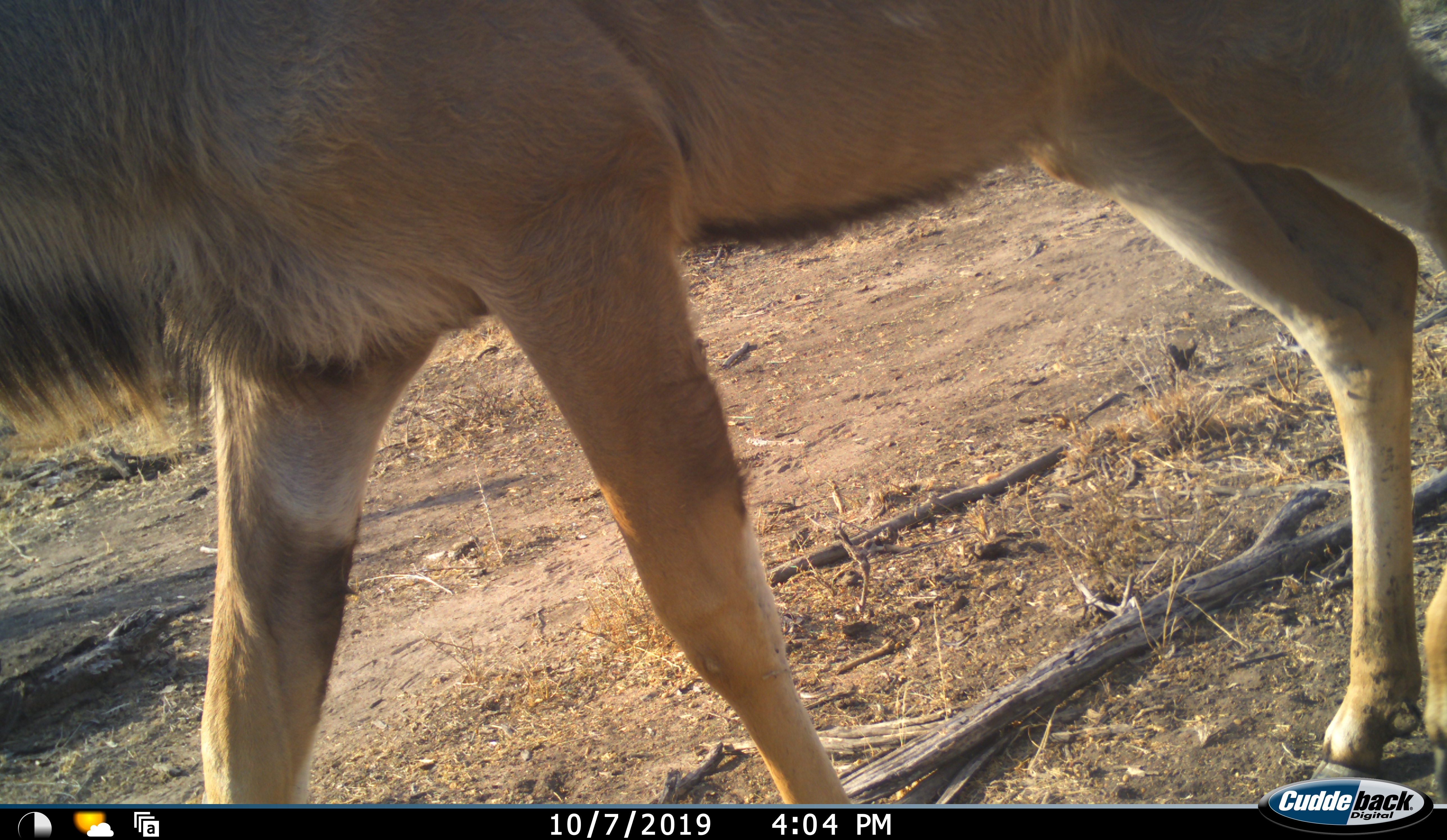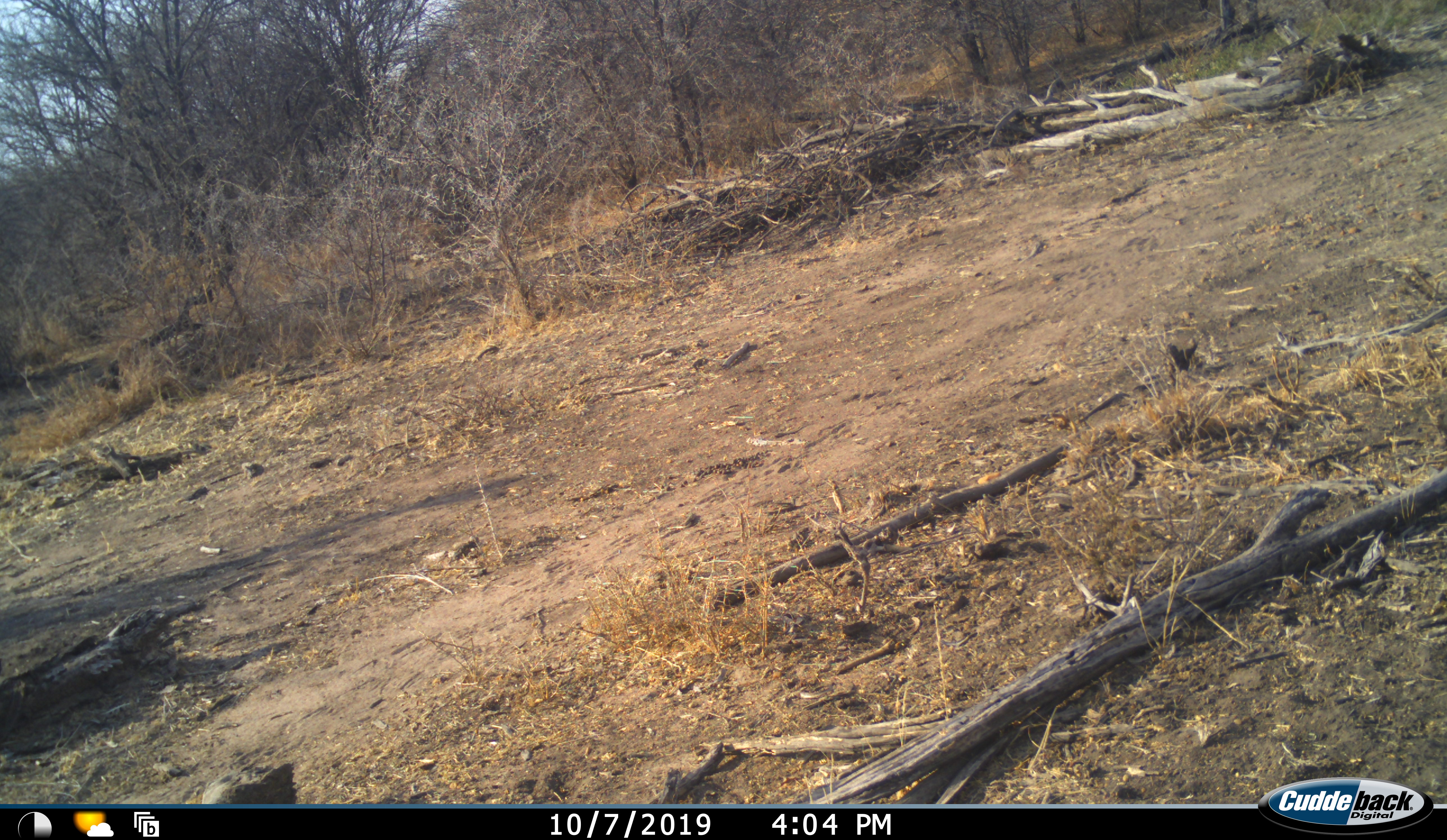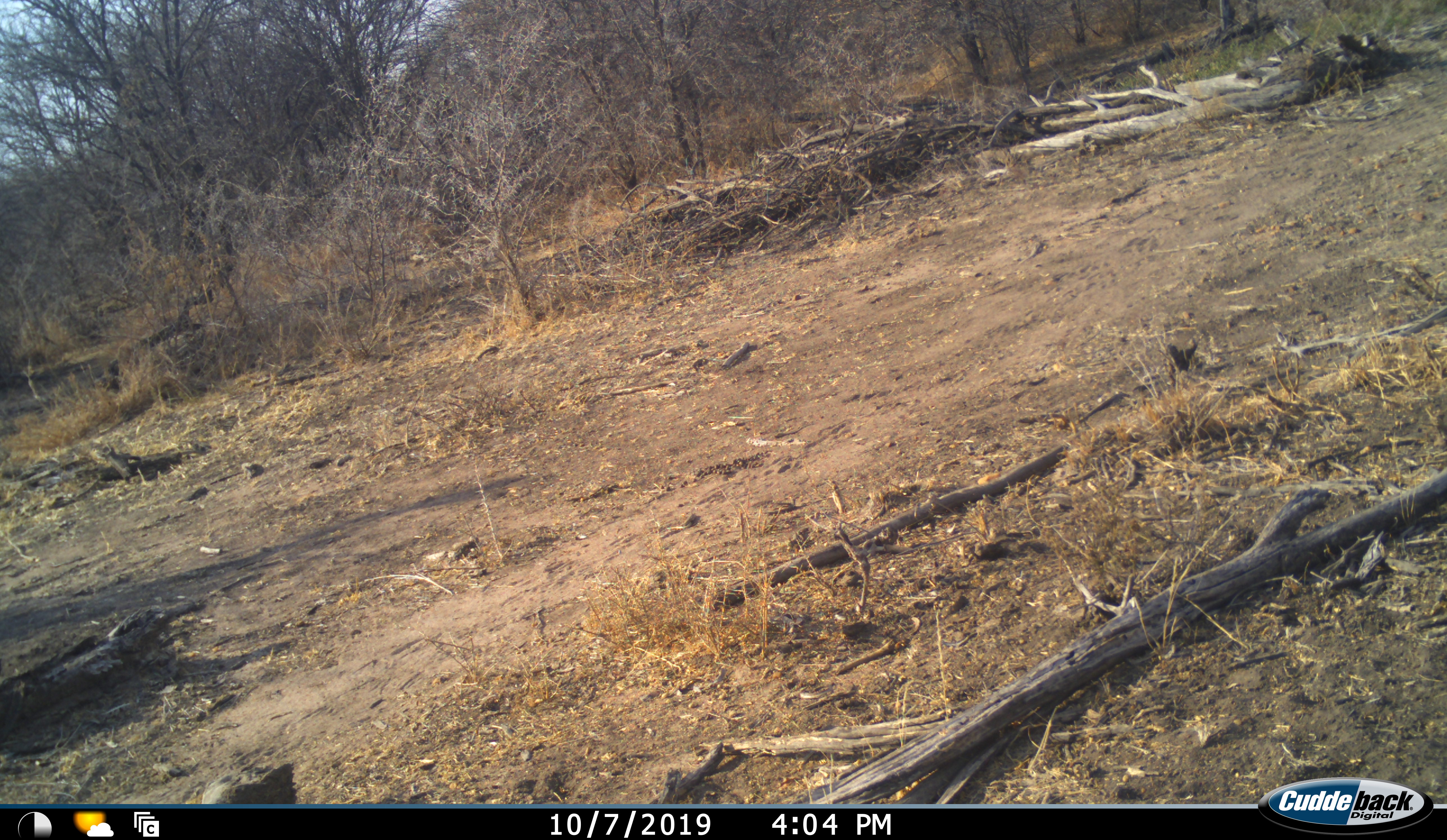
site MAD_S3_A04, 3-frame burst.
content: unidentified animal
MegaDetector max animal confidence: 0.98